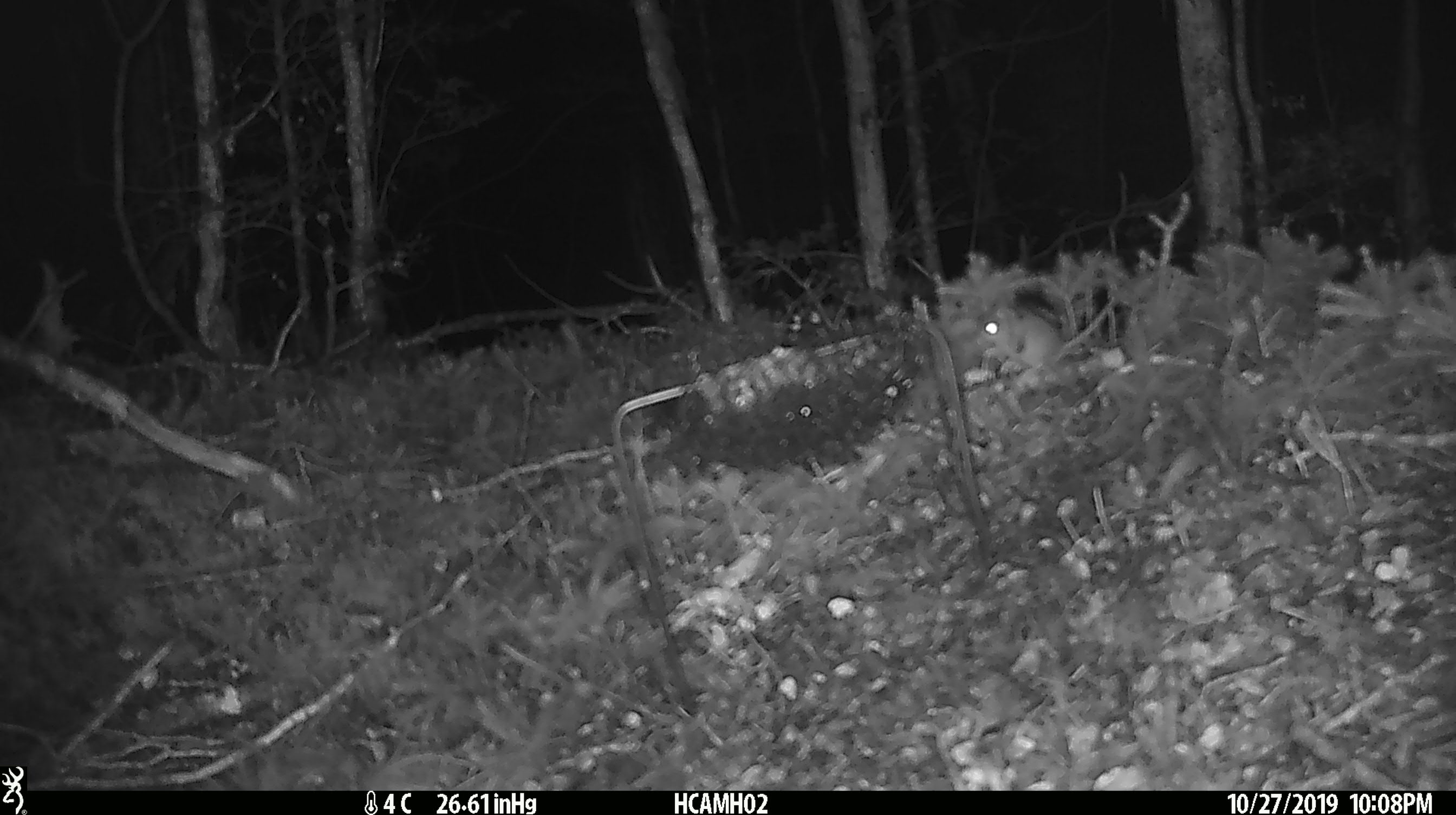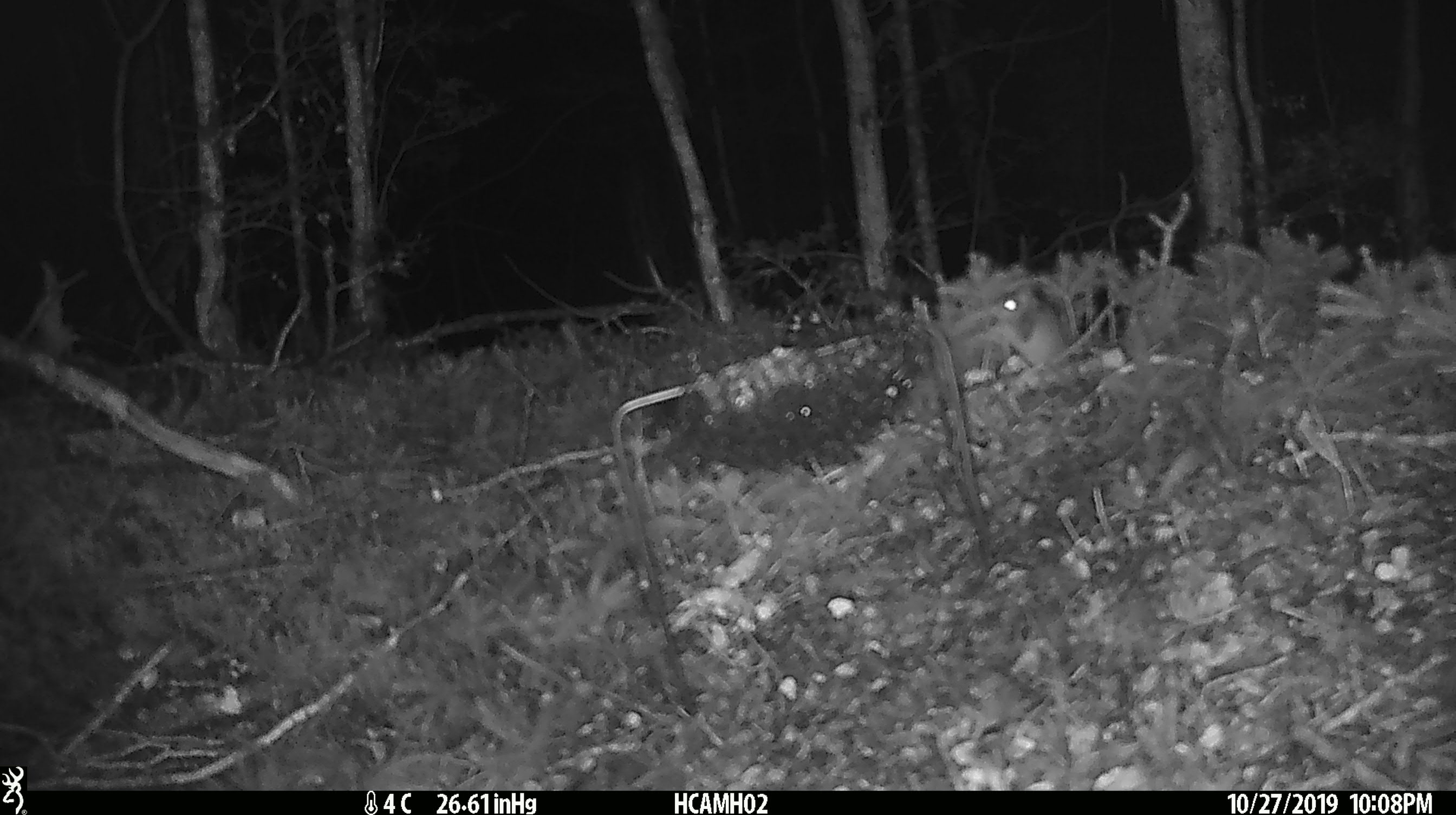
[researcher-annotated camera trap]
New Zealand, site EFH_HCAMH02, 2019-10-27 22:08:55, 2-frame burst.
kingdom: Animalia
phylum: Chordata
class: Mammalia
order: Rodentia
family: Muridae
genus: Mus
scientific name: Mus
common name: mouse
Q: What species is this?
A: Mouse (Mus).